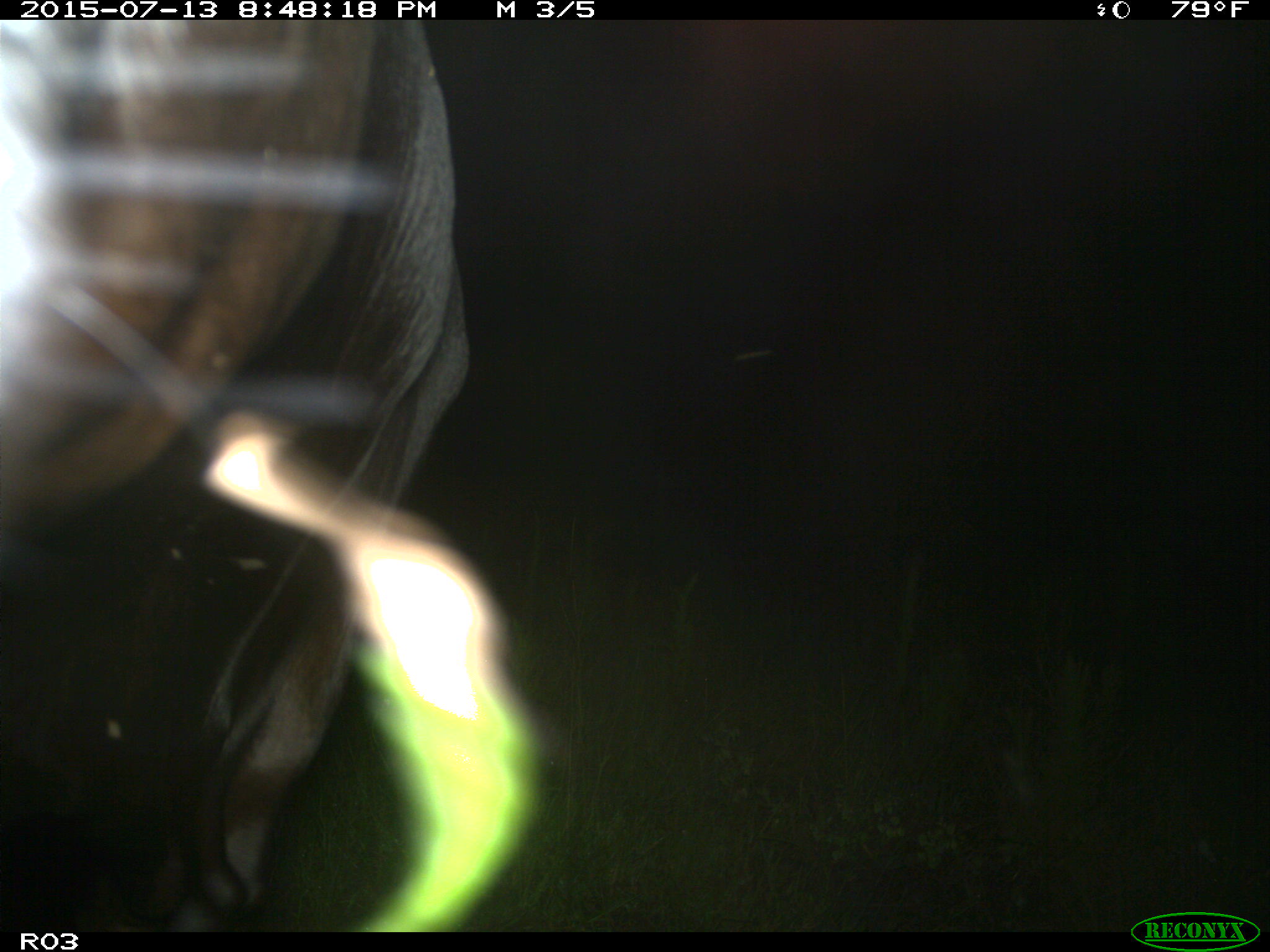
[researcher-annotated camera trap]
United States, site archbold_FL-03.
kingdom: Animalia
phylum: Chordata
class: Mammalia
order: Artiodactyla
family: Bovidae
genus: Bos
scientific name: Bos taurus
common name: domestic cow